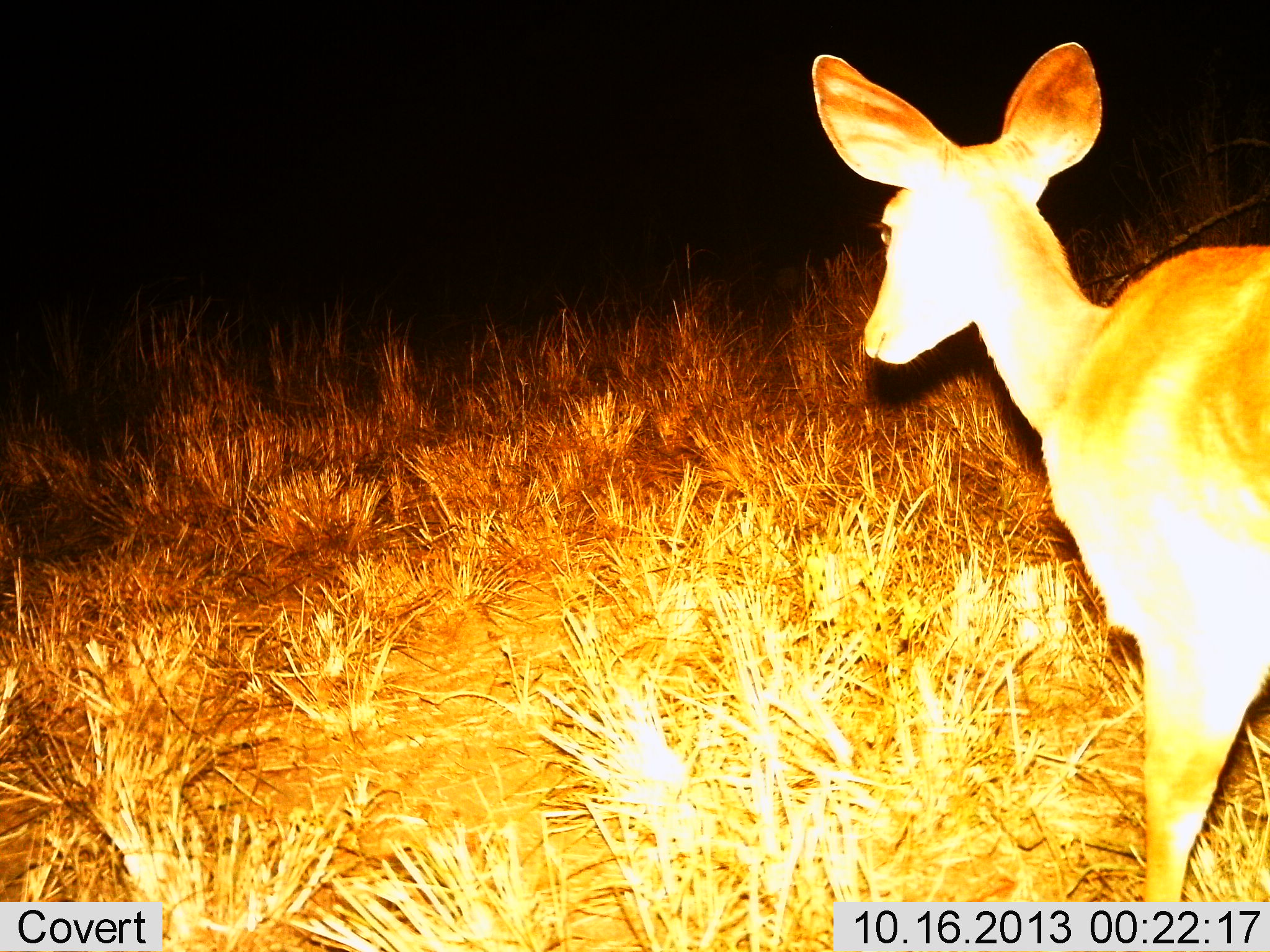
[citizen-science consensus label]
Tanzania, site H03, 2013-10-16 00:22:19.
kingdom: Animalia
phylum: Chordata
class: Mammalia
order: Artiodactyla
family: Bovidae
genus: Redunca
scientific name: Redunca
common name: reedbuck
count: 1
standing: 70%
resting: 0%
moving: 30%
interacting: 0%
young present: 0%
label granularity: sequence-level